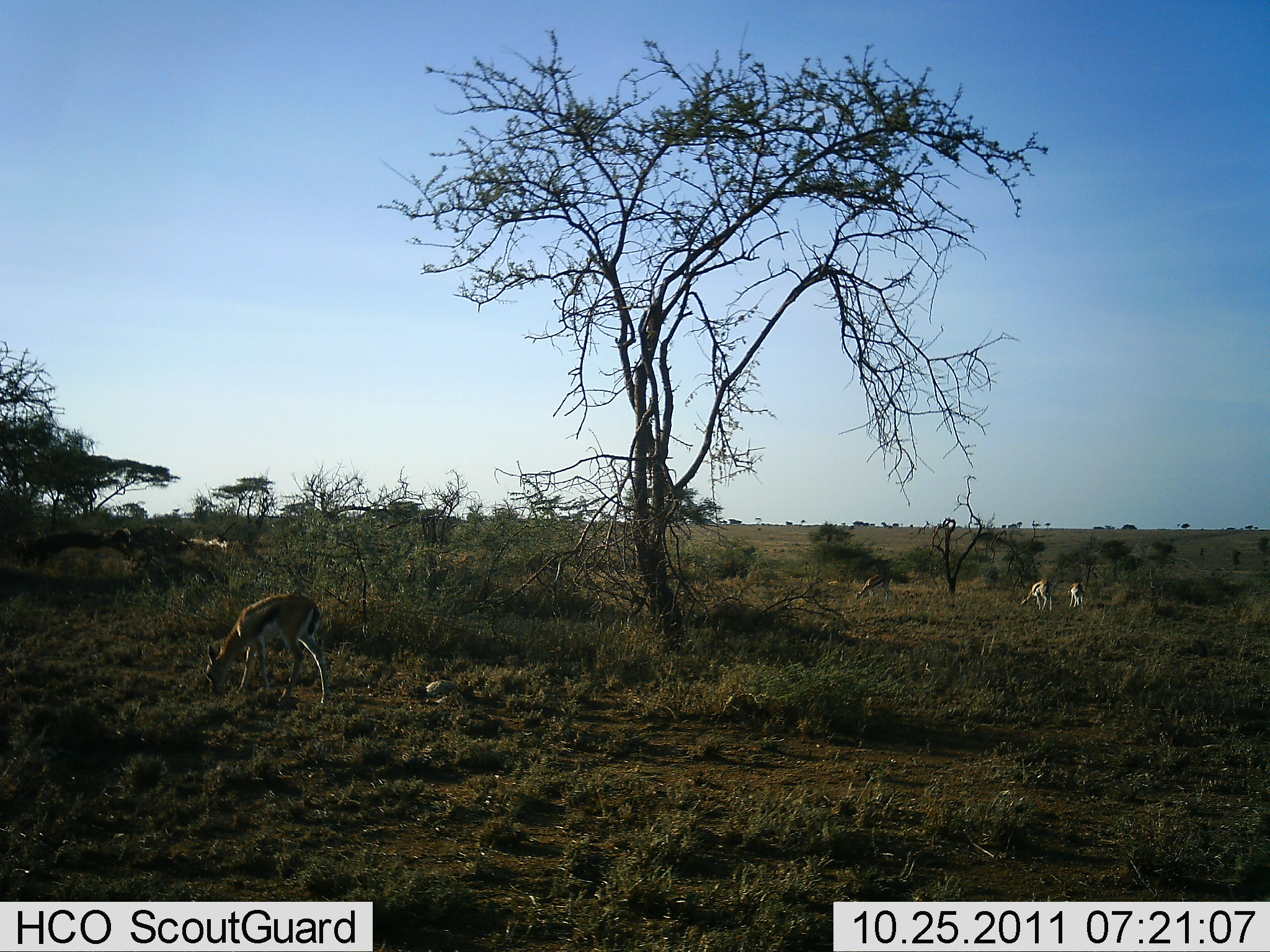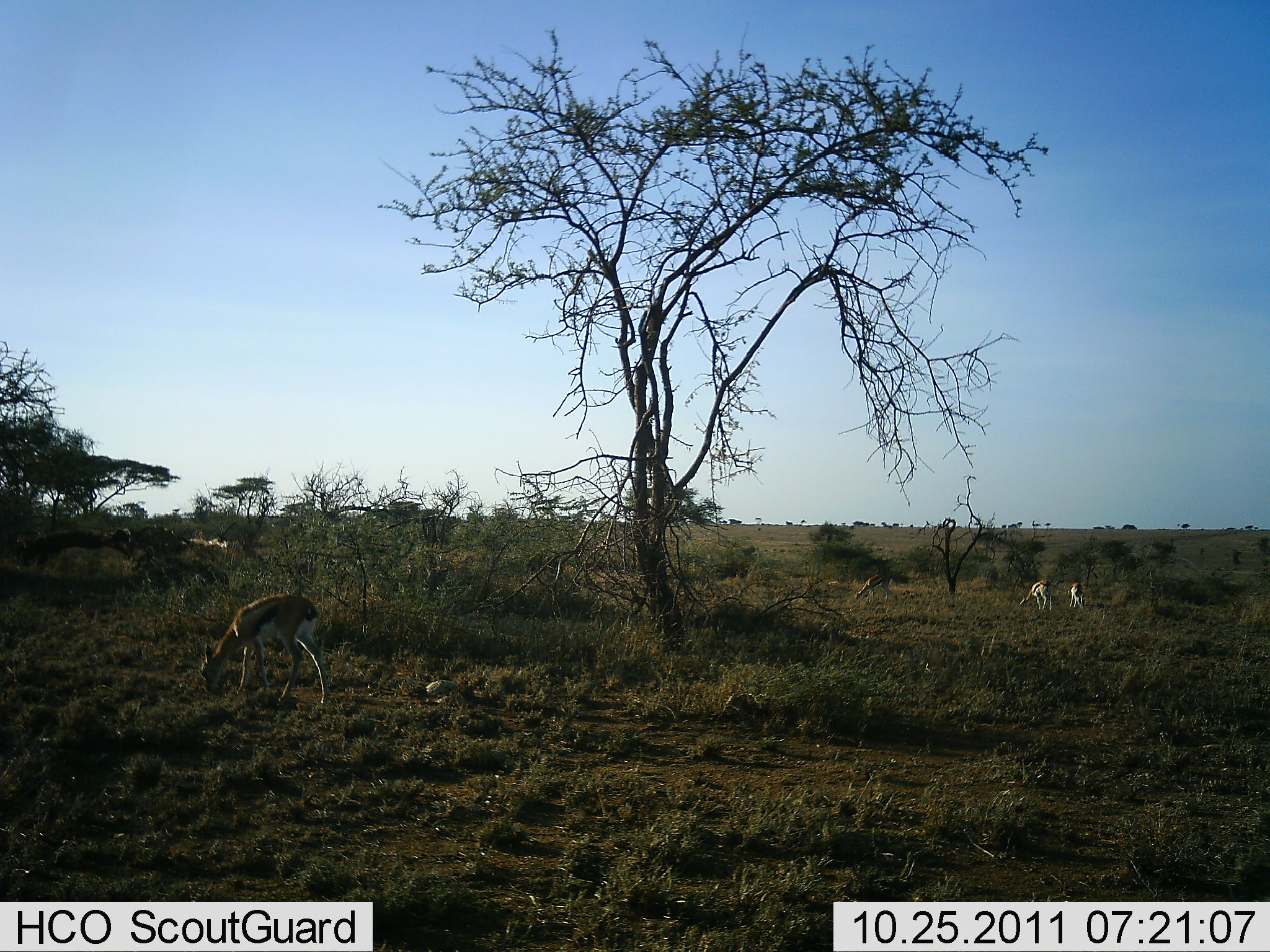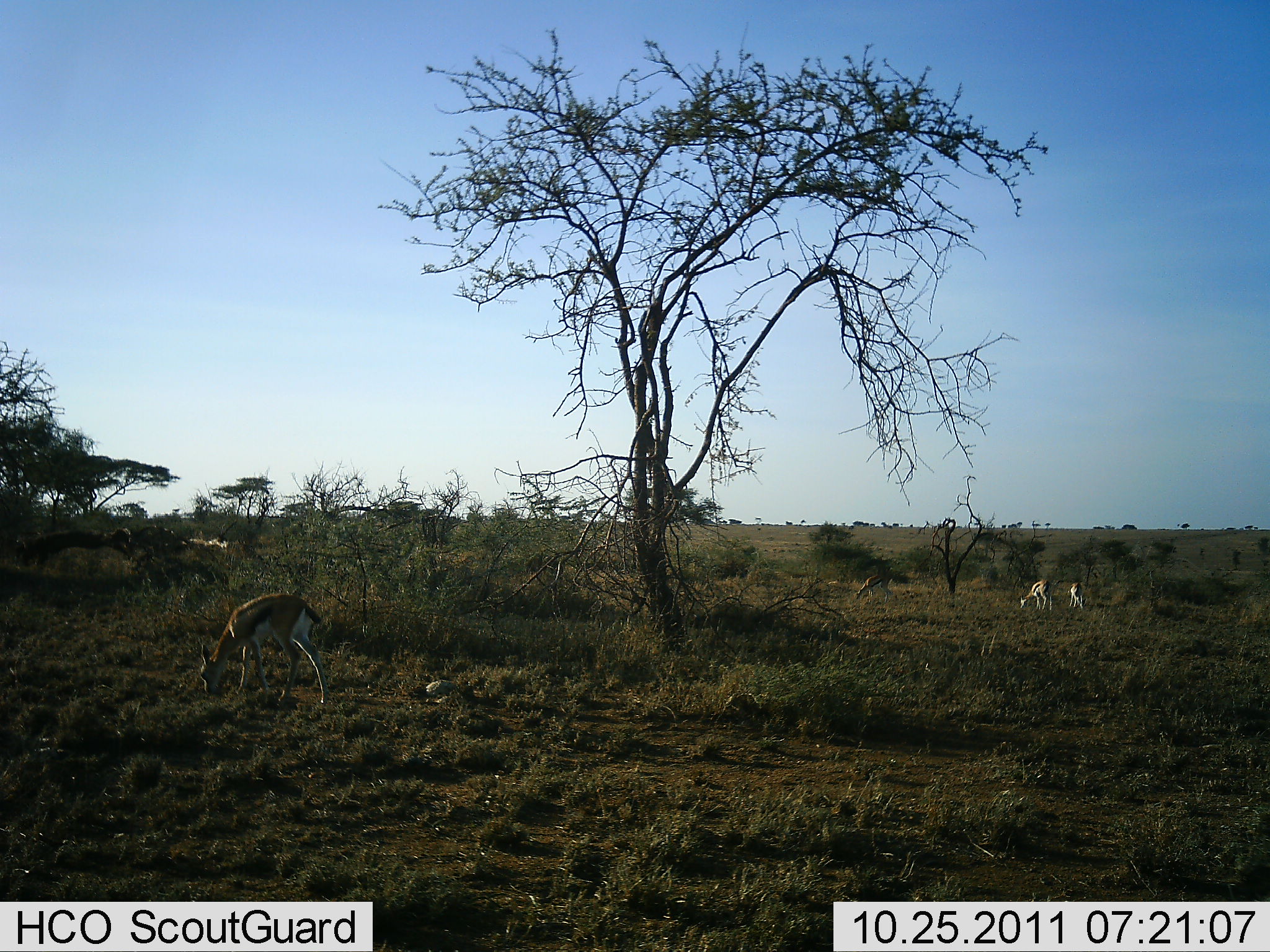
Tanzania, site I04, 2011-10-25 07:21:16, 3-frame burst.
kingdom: Animalia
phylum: Chordata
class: Mammalia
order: Artiodactyla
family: Bovidae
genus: Eudorcas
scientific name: Eudorcas thomsonii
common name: thomson's gazelle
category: gazellethomsons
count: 3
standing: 18%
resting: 0%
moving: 9%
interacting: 0%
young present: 0%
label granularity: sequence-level